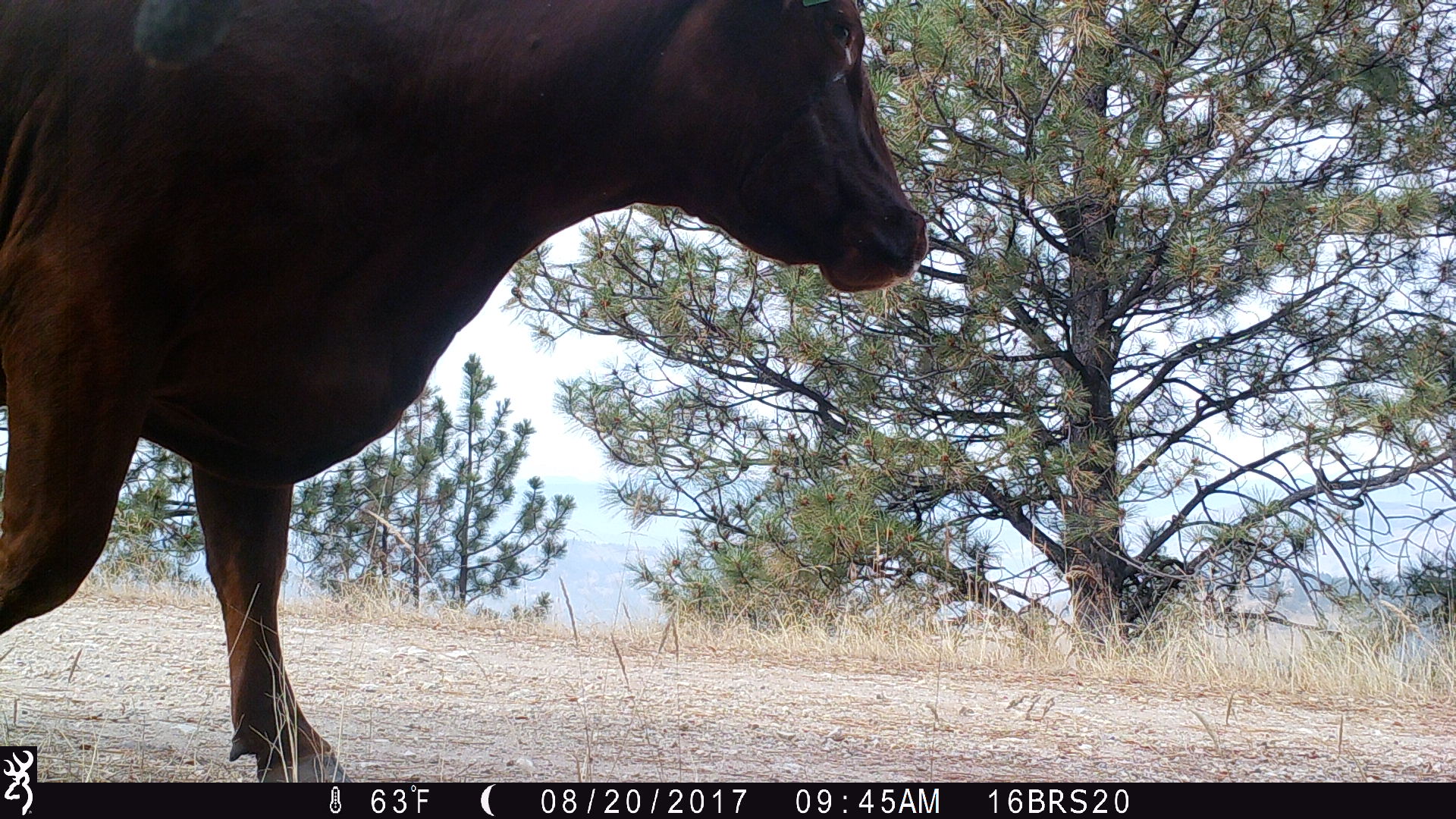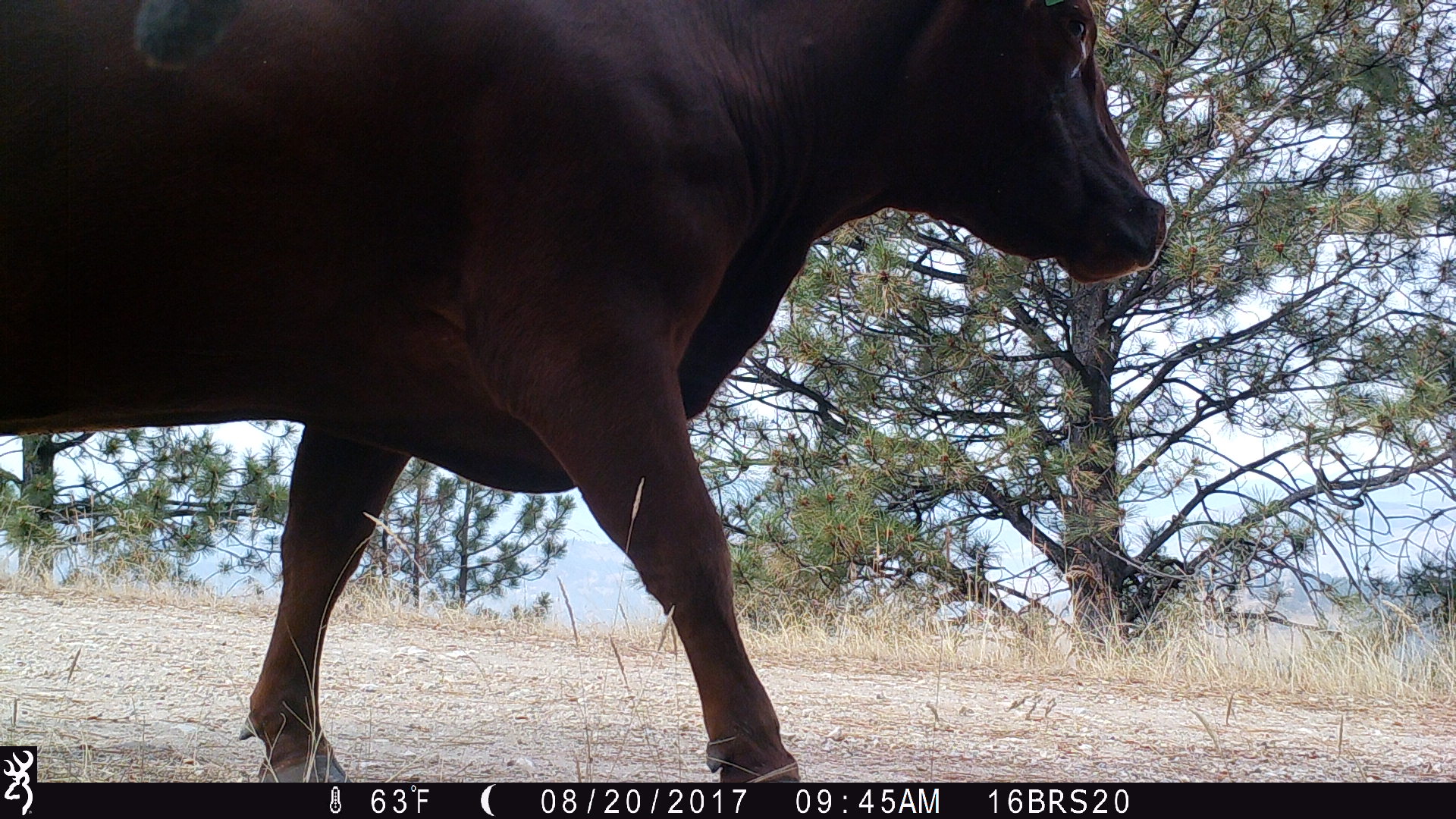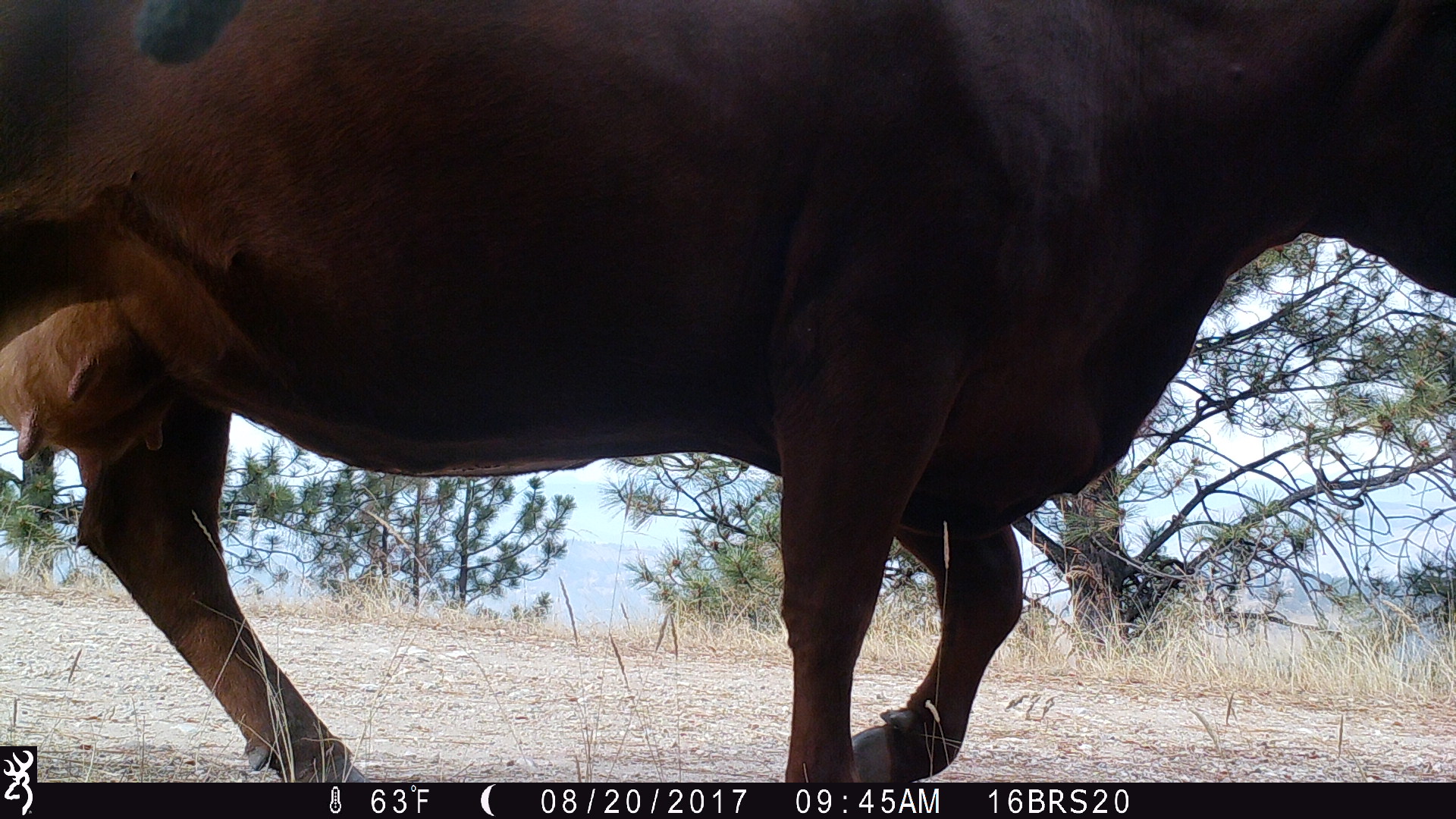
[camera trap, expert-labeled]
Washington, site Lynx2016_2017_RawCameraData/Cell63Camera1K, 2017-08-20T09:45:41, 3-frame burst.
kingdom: Animalia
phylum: Chordata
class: Mammalia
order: Artiodactyla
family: Bovidae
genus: Bos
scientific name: Bos taurus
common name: domestic cattle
Domestic cattle (Bos taurus). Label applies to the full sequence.